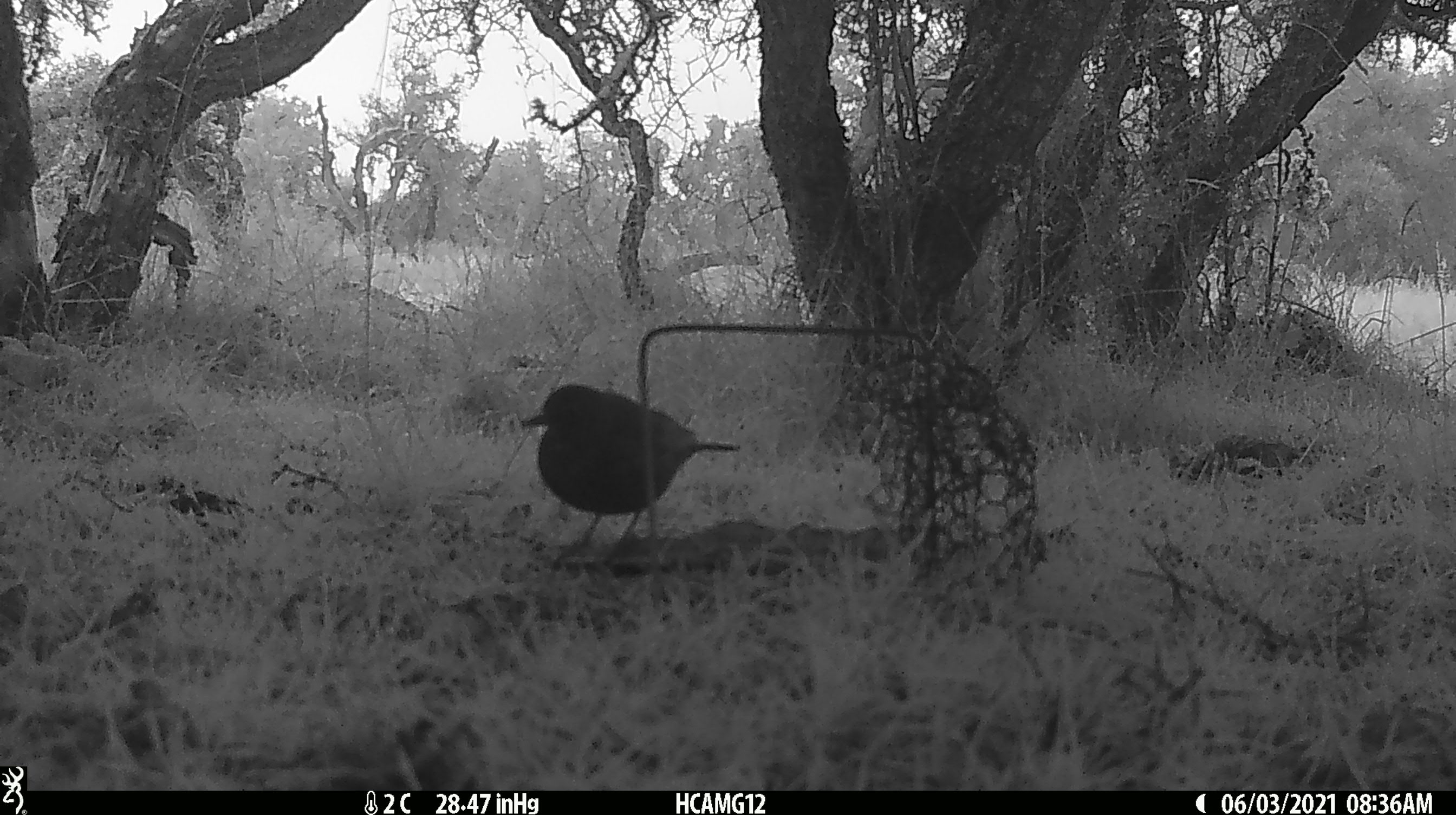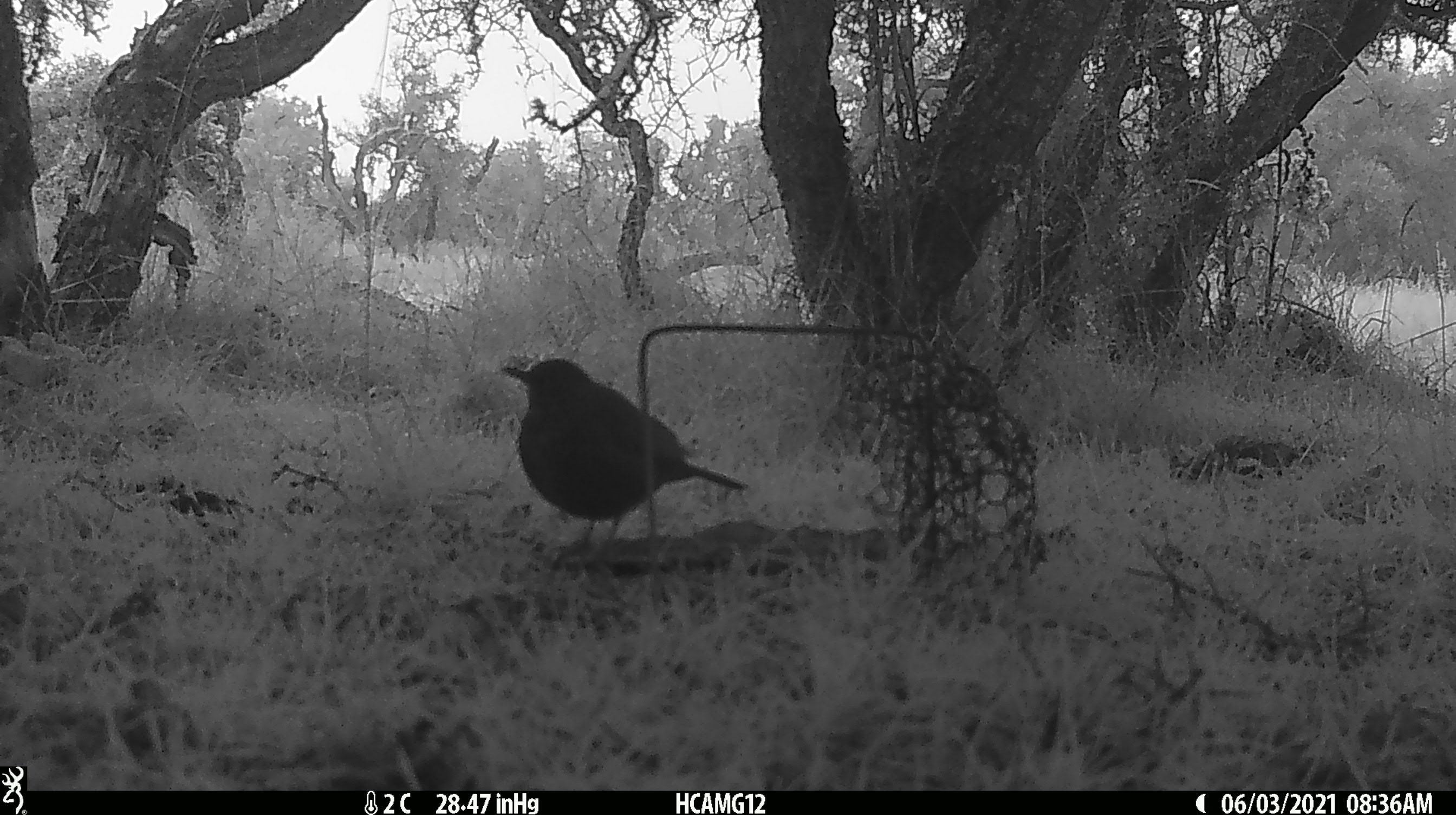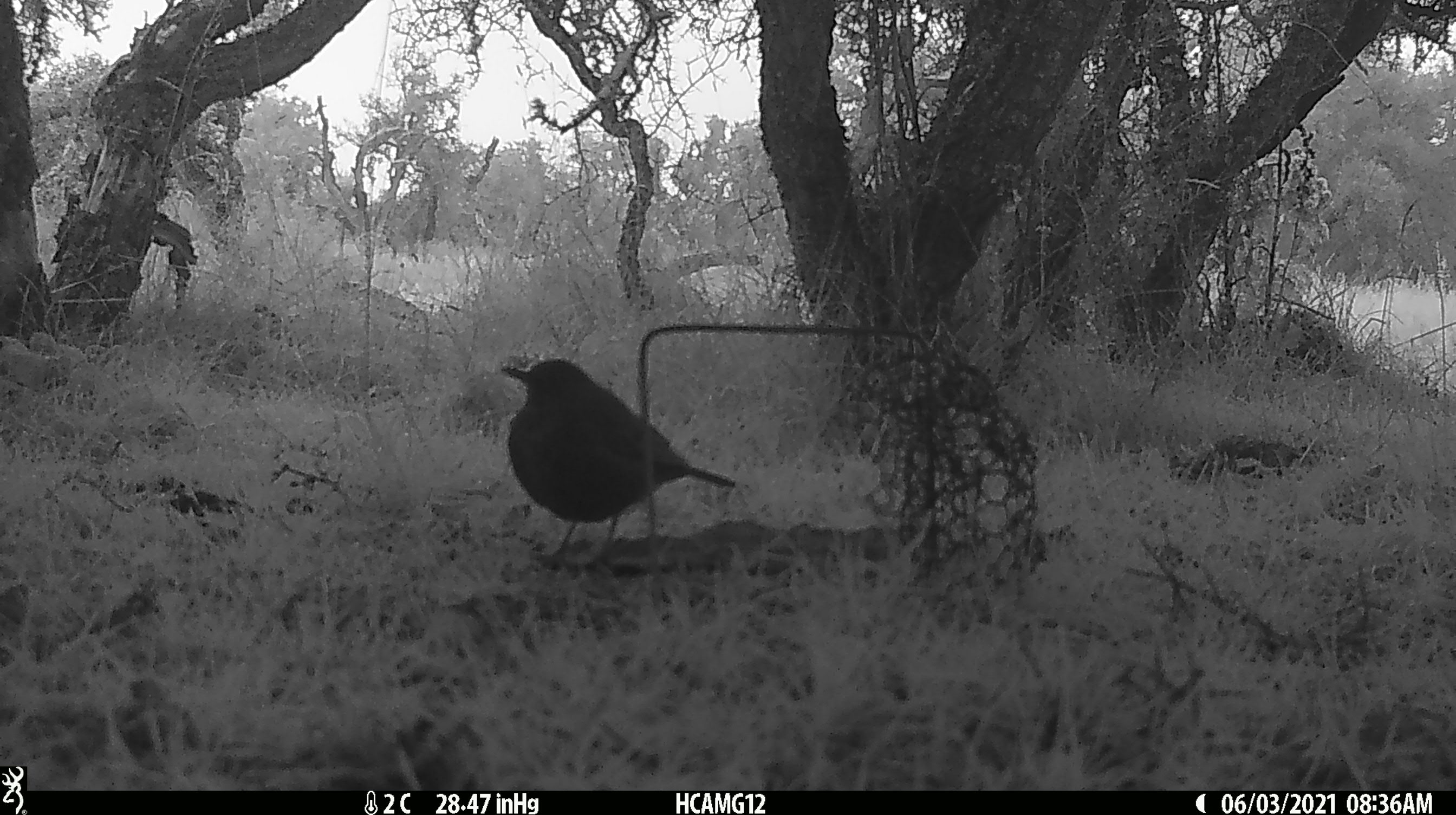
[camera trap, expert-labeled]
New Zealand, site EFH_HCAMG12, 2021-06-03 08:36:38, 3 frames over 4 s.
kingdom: Animalia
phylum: Chordata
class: Aves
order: Passeriformes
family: Turdidae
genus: Turdus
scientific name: Turdus merula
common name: eurasian blackbird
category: blackbird